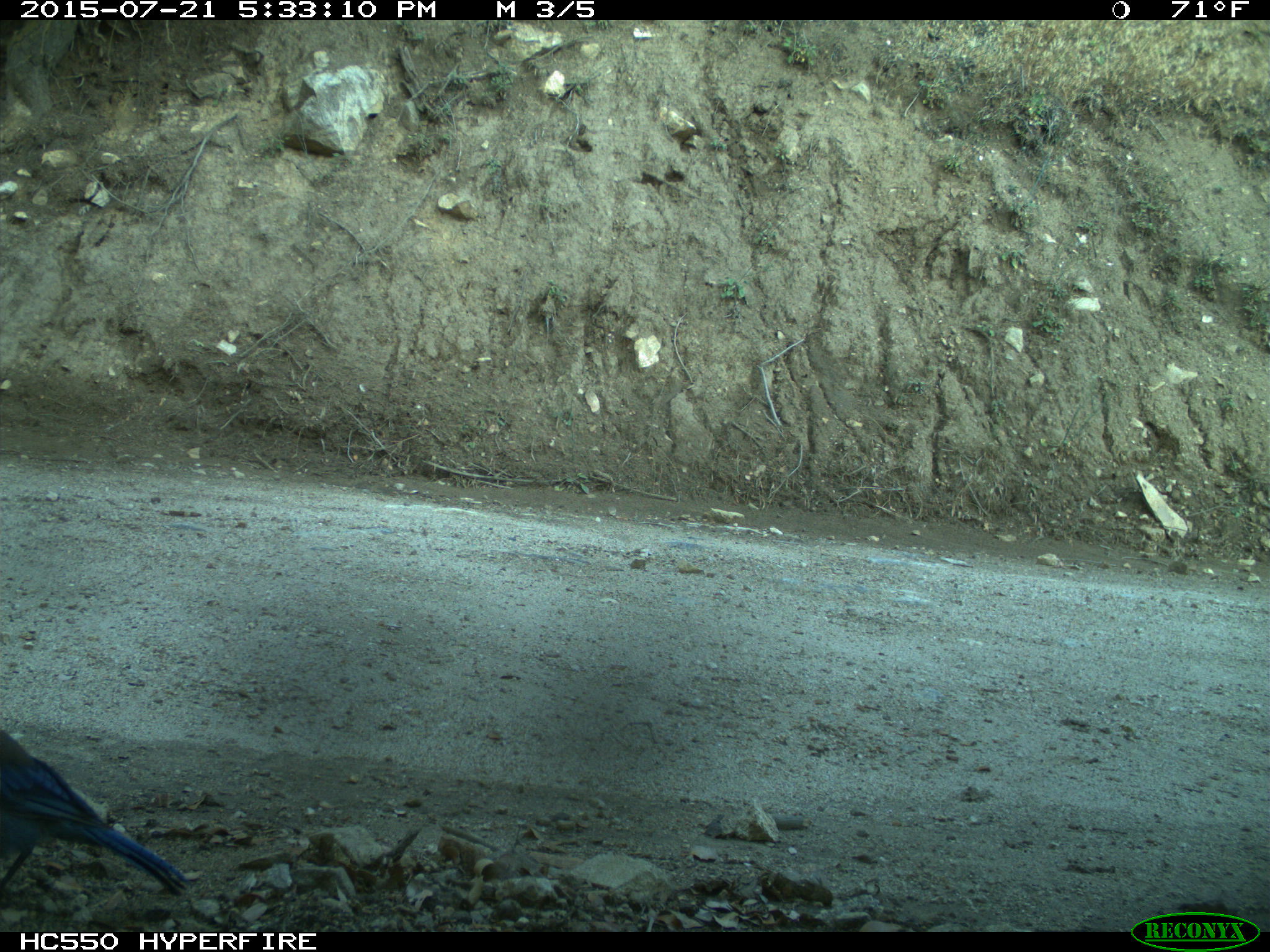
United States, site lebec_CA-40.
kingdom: Animalia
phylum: Chordata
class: Aves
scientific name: Aves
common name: birds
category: unidentified bird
Unidentified bird (birds) (Aves).